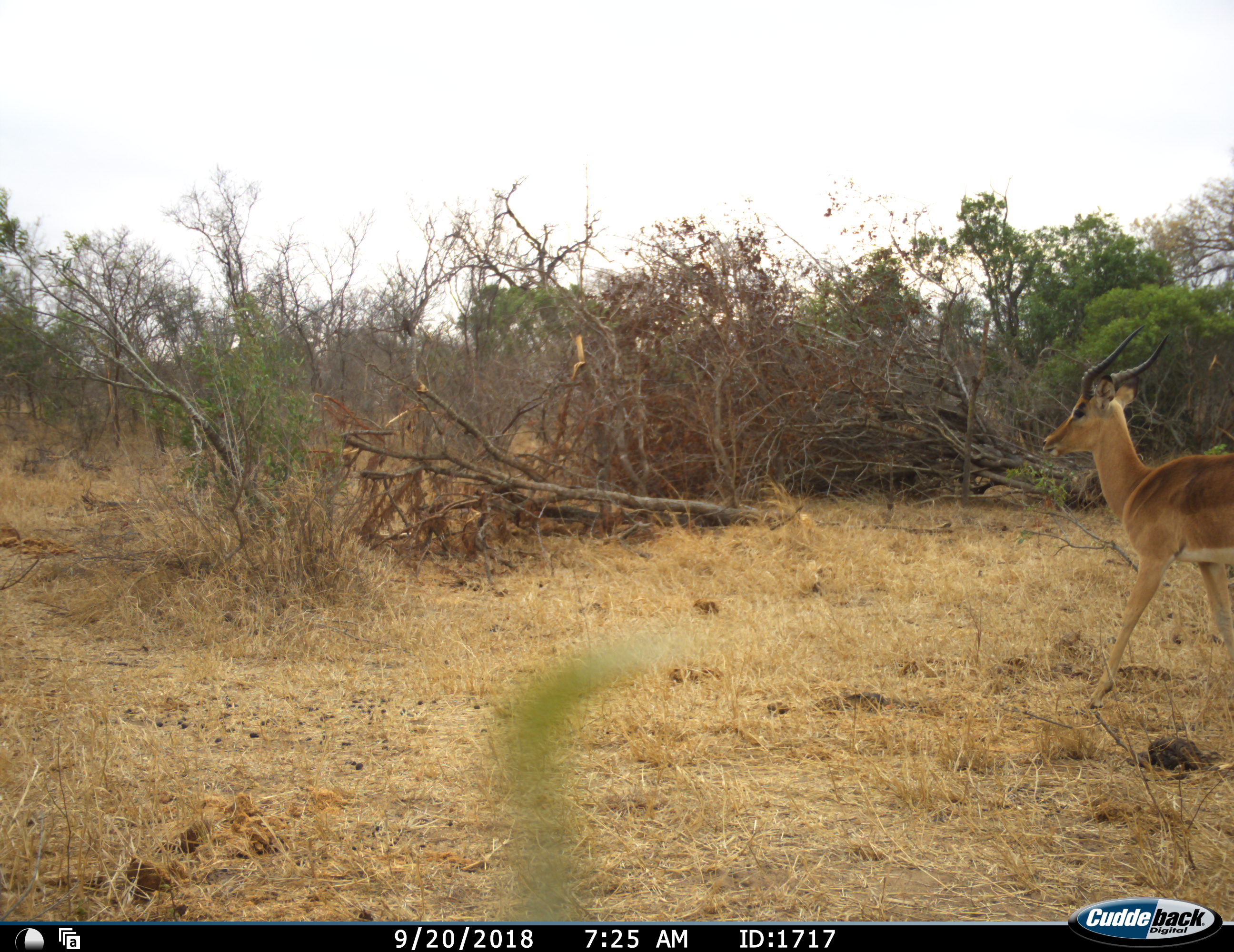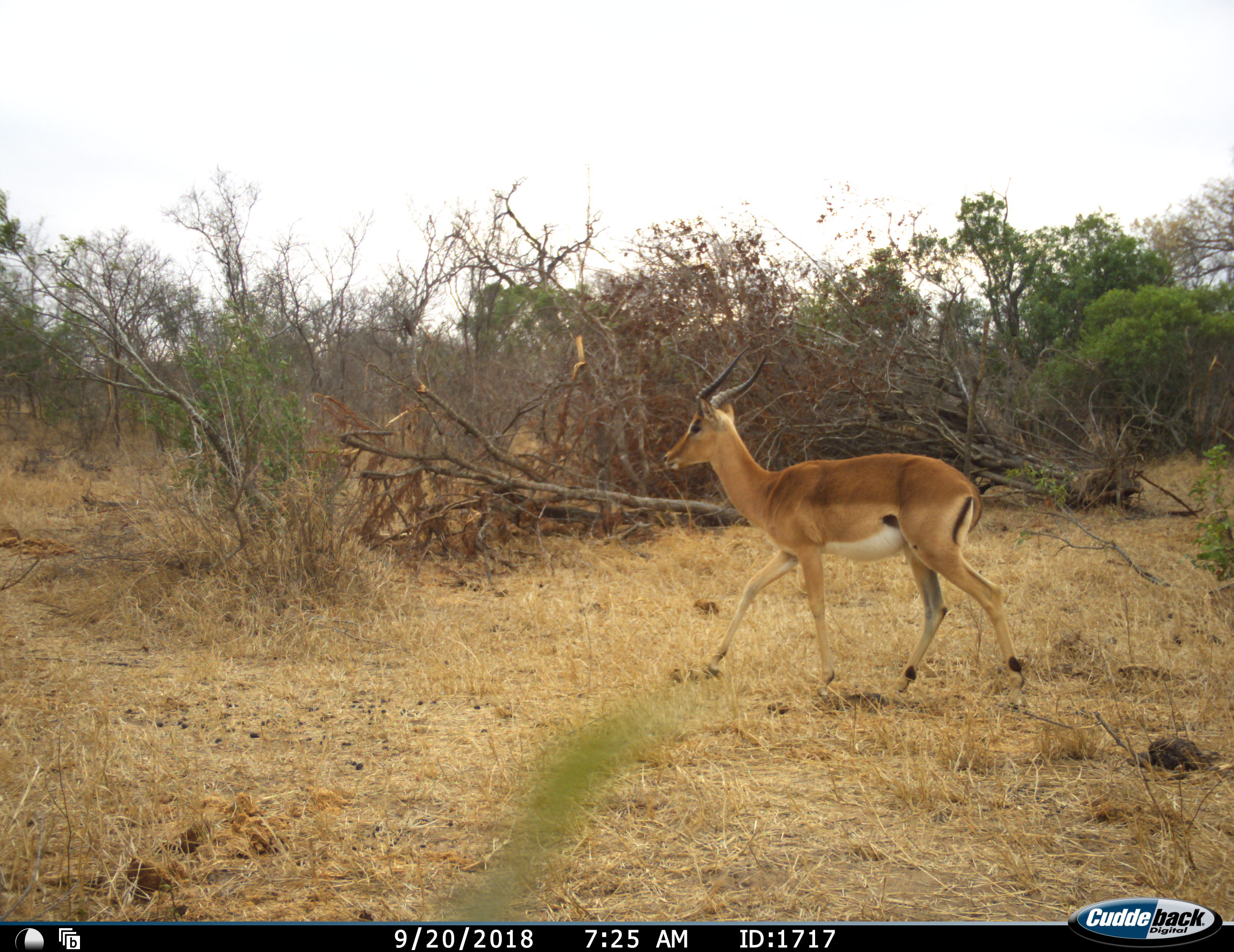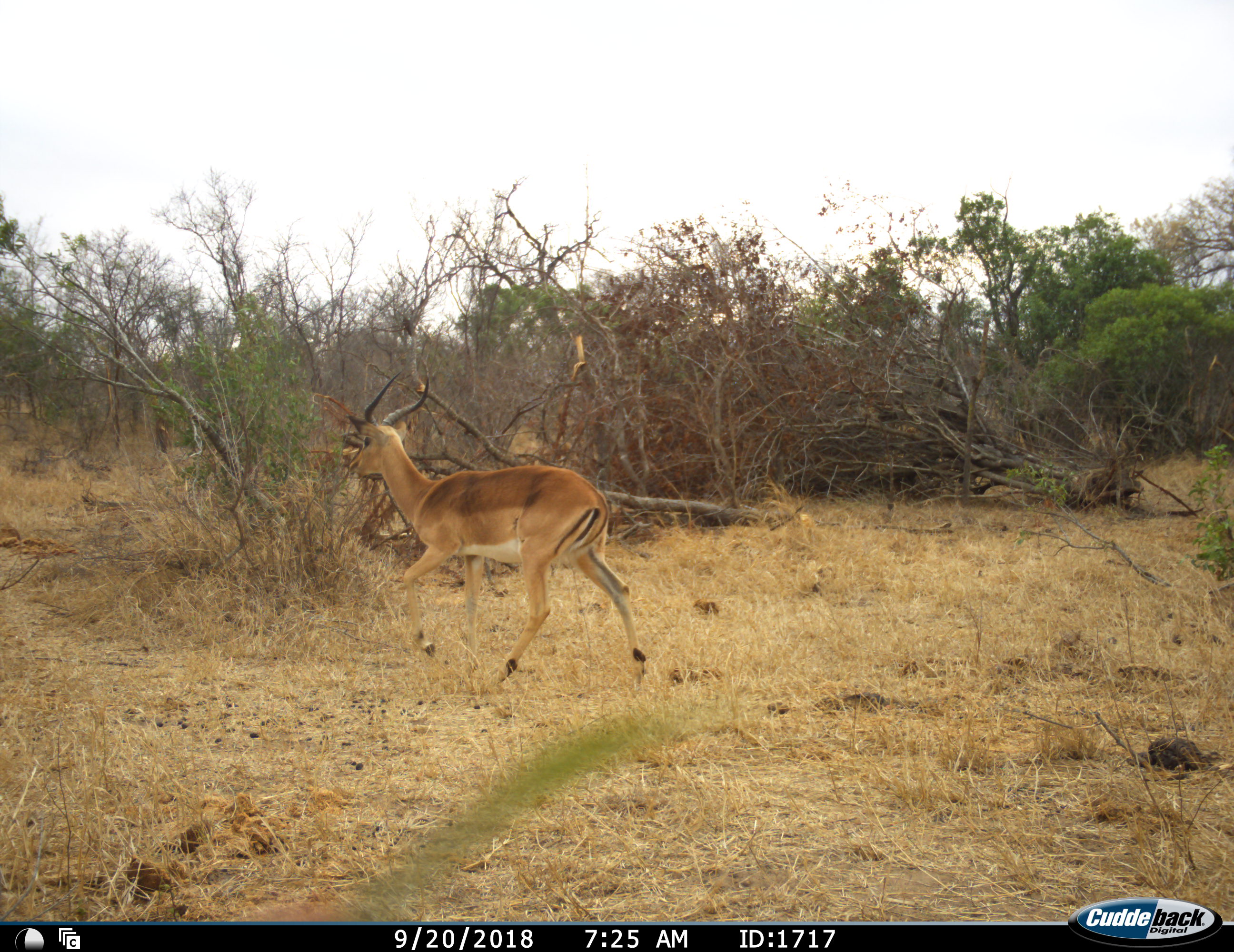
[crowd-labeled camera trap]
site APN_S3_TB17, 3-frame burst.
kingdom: Animalia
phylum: Chordata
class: Mammalia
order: Artiodactyla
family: Bovidae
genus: Aepyceros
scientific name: Aepyceros melampus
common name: impala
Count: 1.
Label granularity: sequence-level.